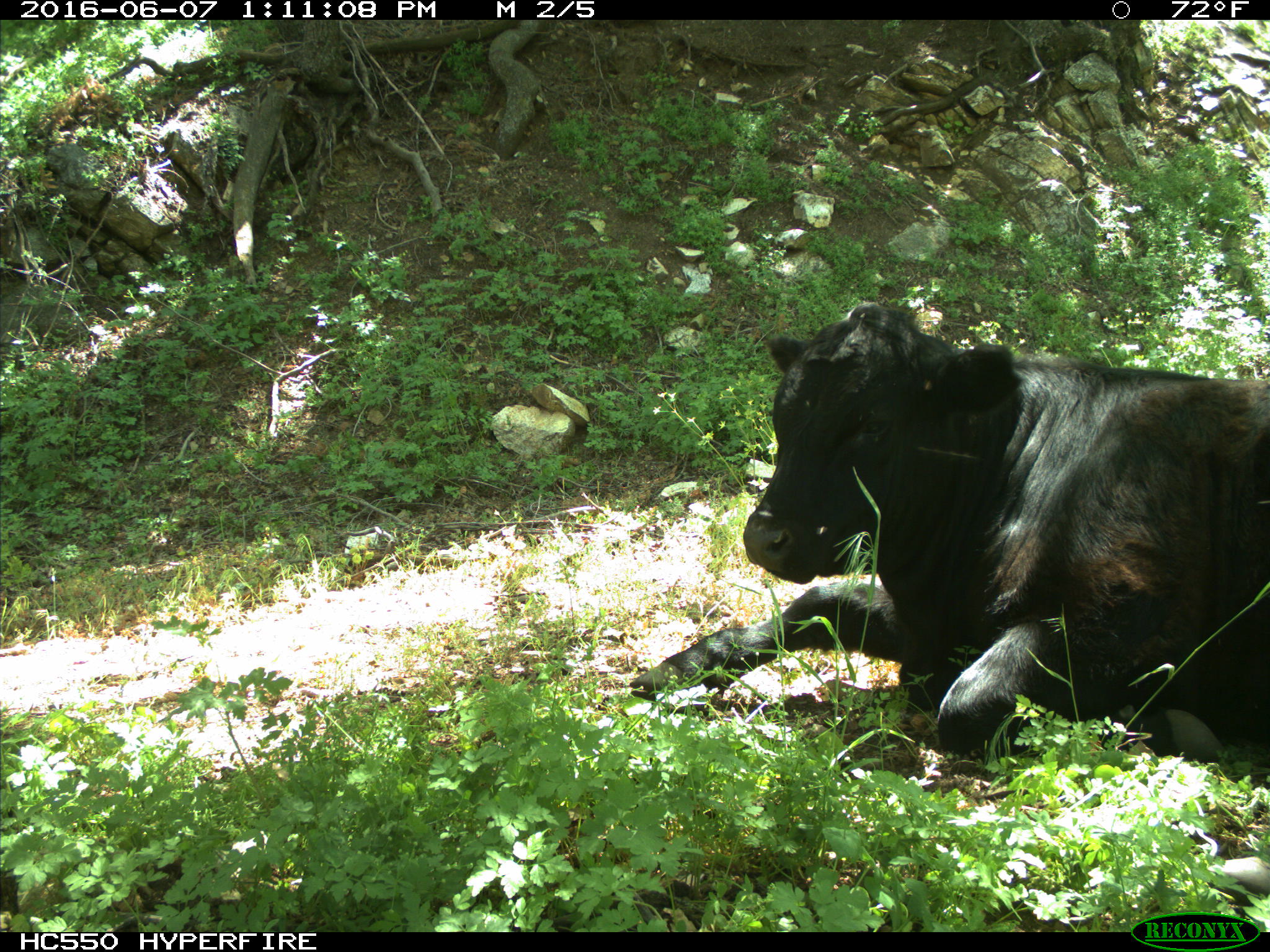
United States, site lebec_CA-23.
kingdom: Animalia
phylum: Chordata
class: Mammalia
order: Artiodactyla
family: Bovidae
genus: Bos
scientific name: Bos taurus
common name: domestic cow